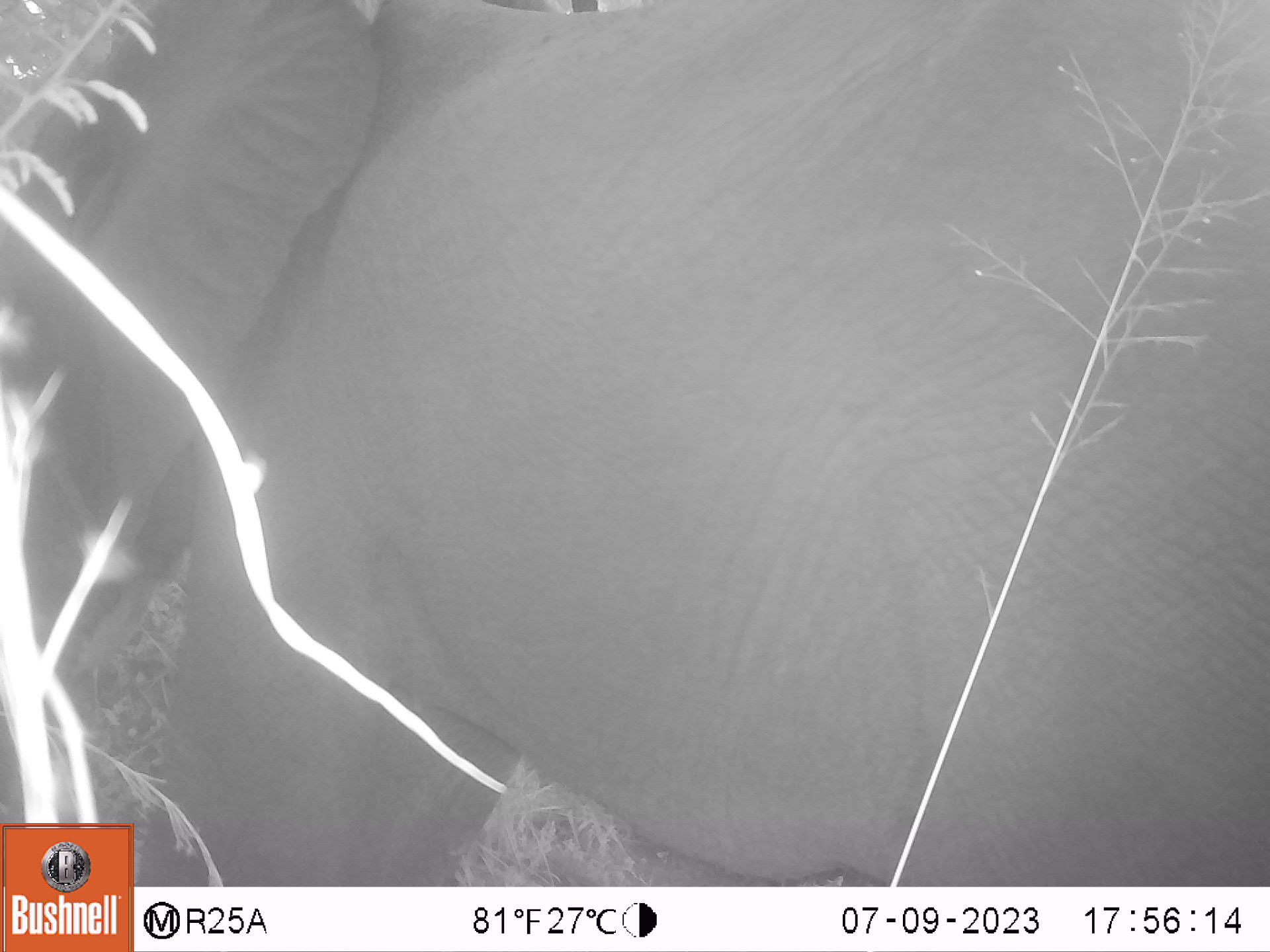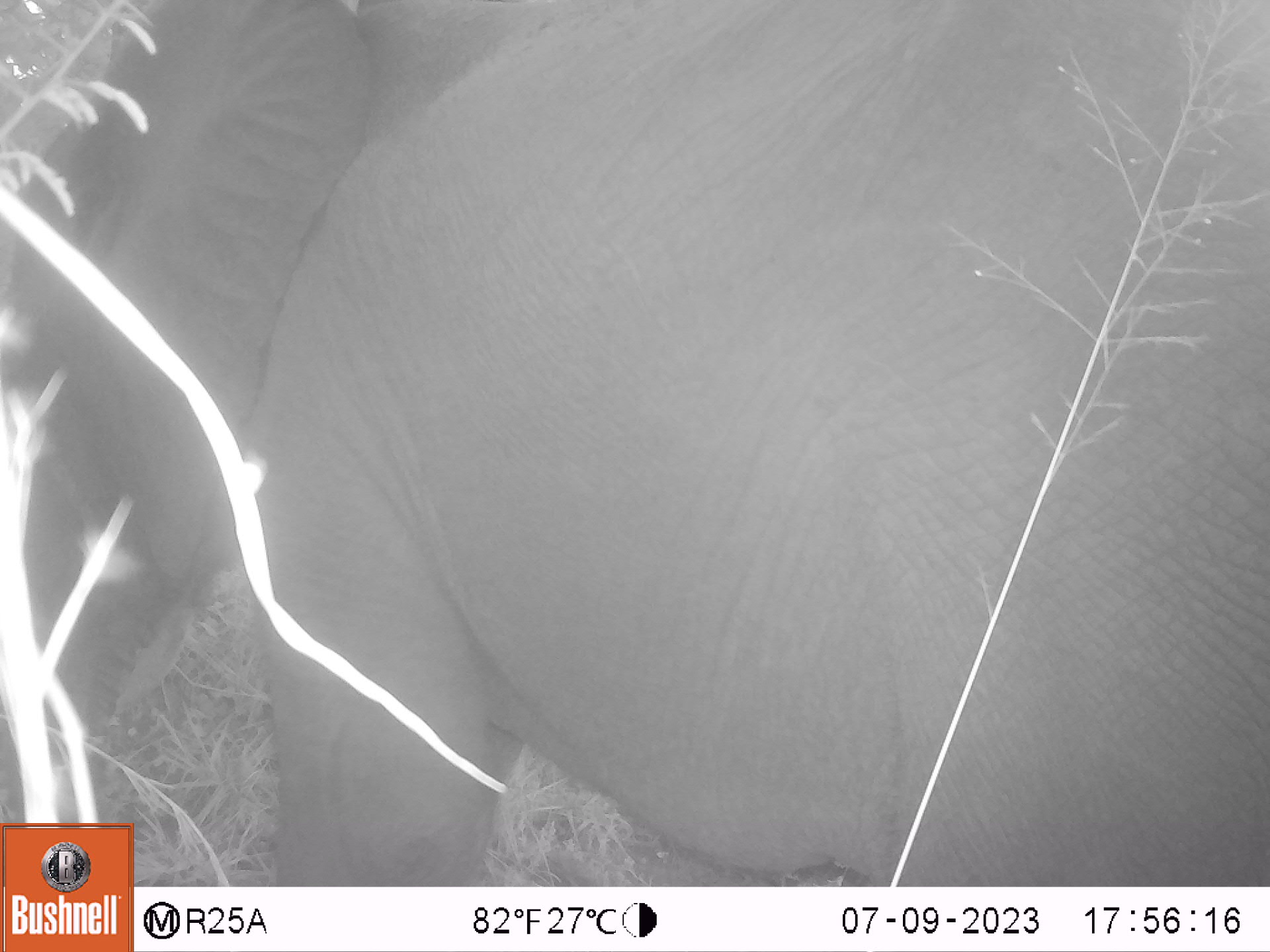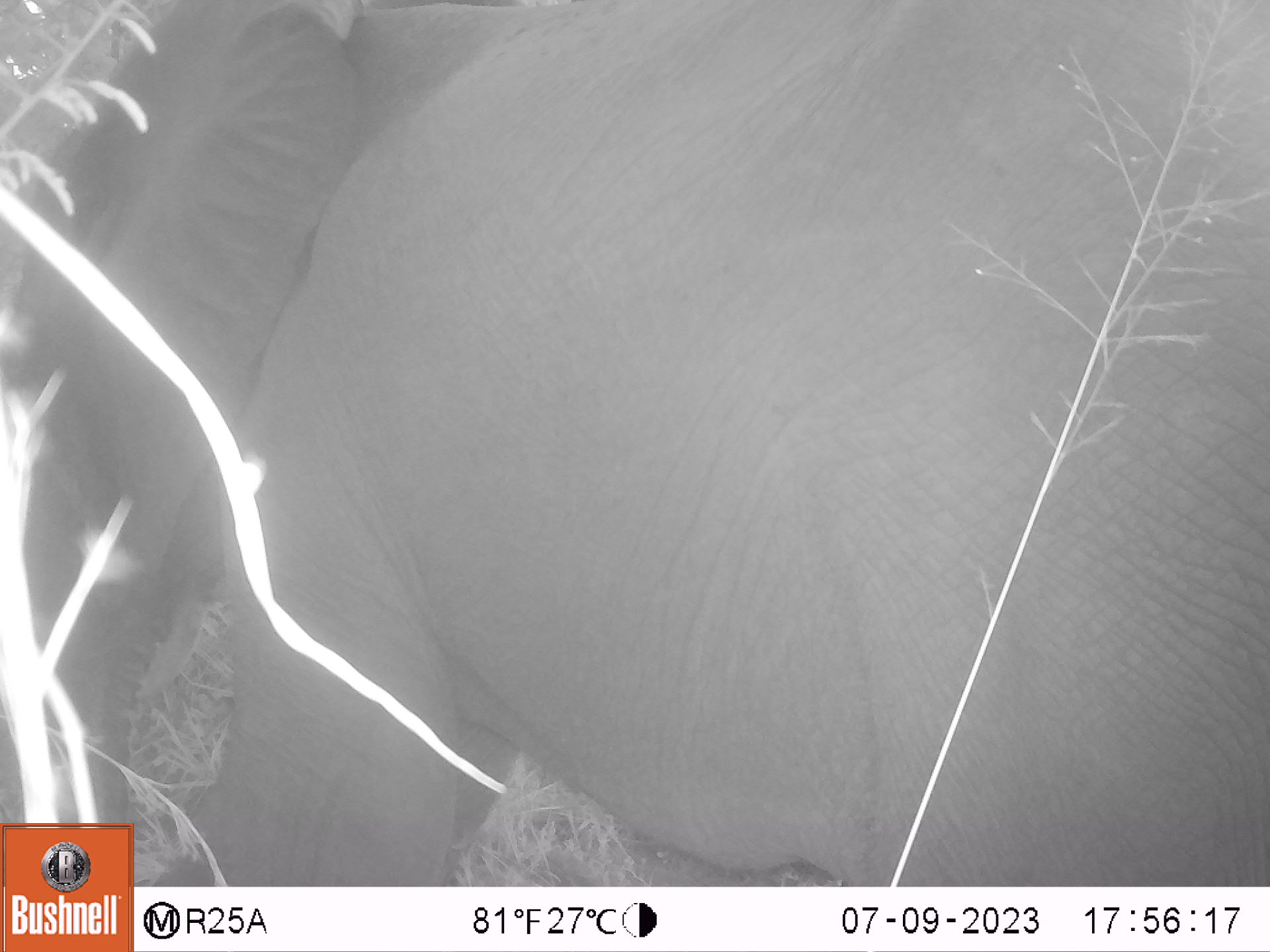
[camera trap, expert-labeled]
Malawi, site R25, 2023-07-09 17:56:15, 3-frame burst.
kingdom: Animalia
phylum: Chordata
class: Mammalia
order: Proboscidea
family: Elephantidae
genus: Loxodonta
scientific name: Loxodonta africana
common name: african savanna elephant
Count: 1.